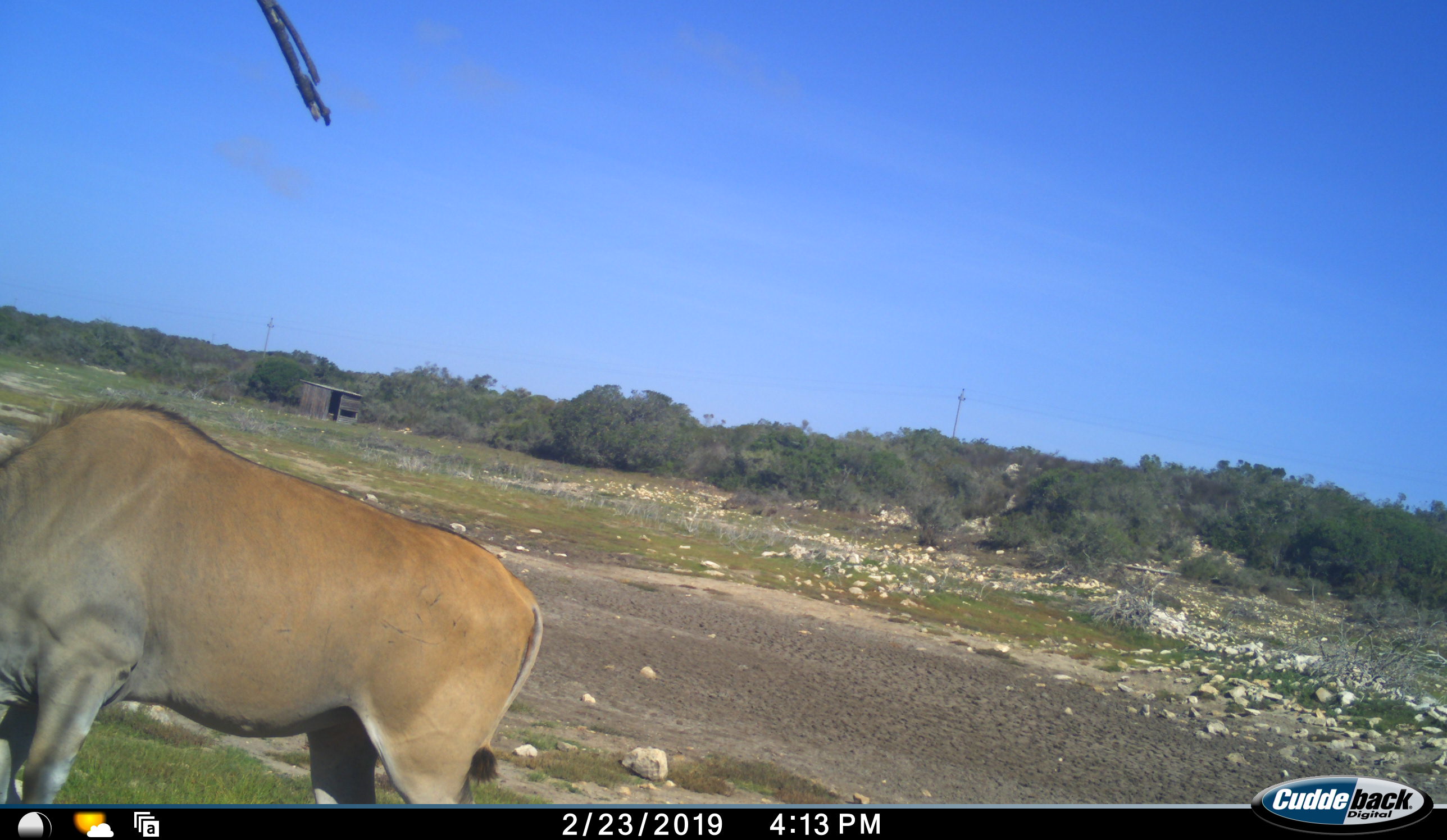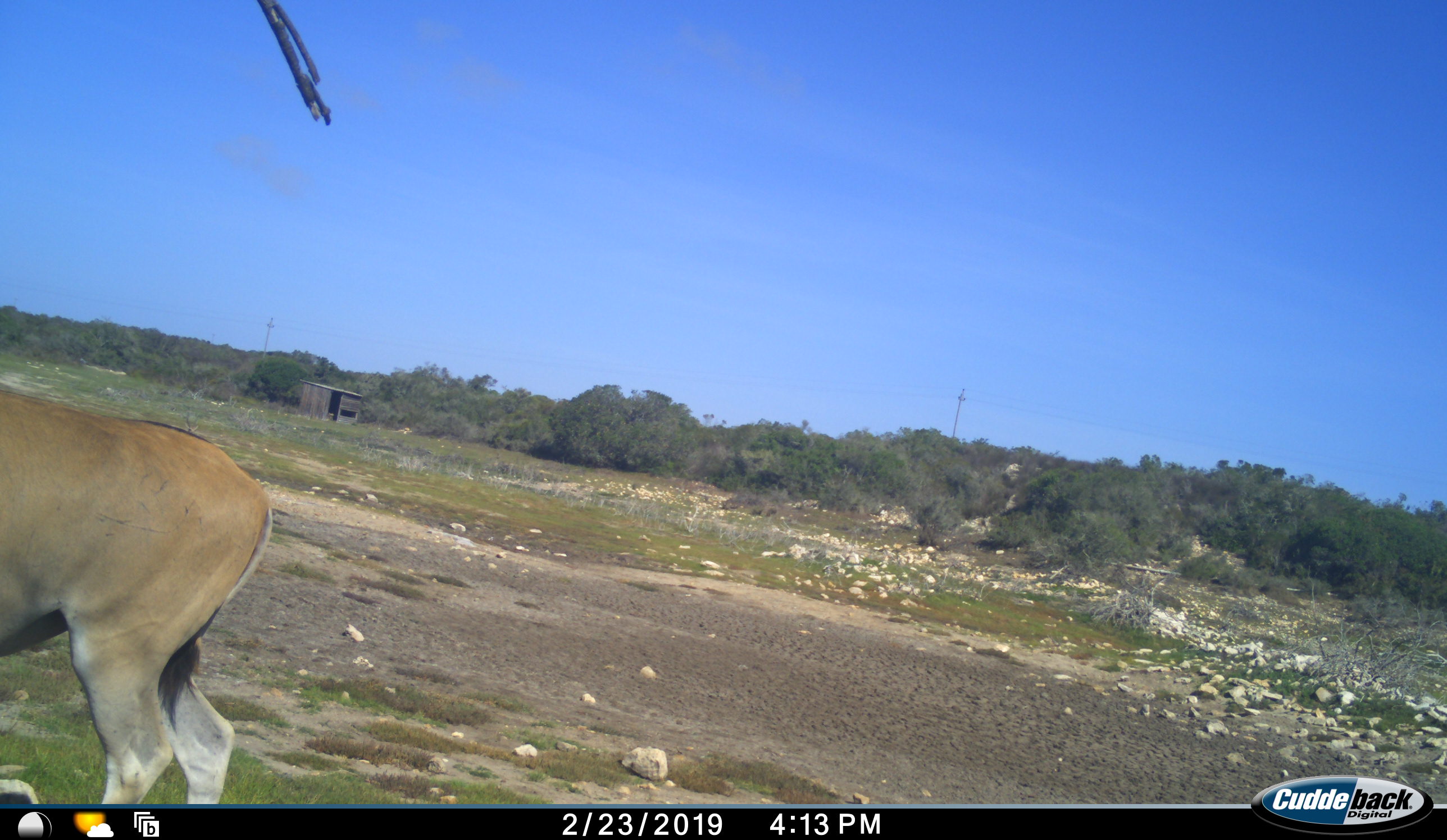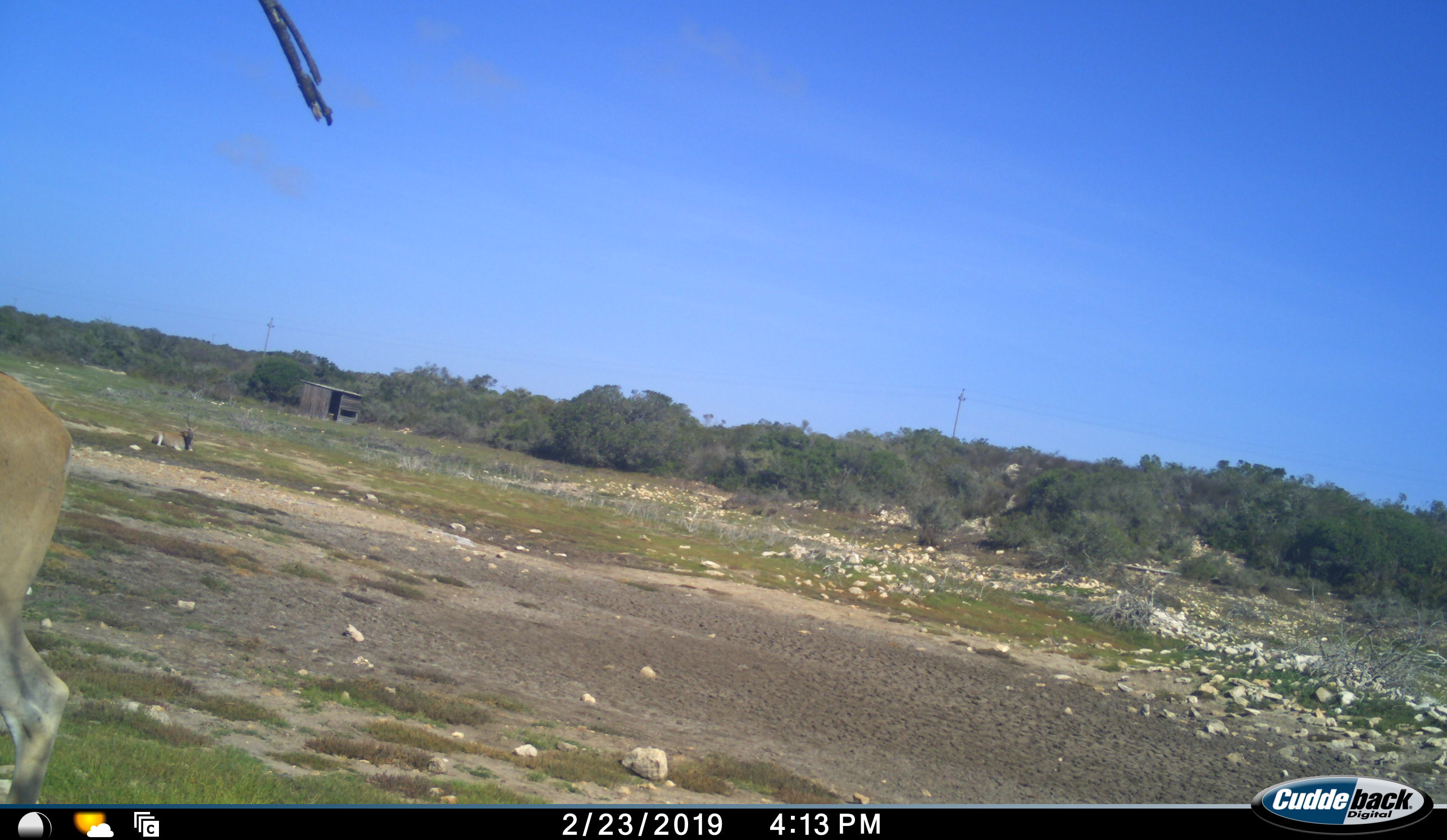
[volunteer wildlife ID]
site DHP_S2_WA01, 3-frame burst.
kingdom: Animalia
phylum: Chordata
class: Mammalia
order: Artiodactyla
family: Bovidae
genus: Tragelaphus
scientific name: Tragelaphus oryx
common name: eland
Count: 1.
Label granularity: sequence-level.